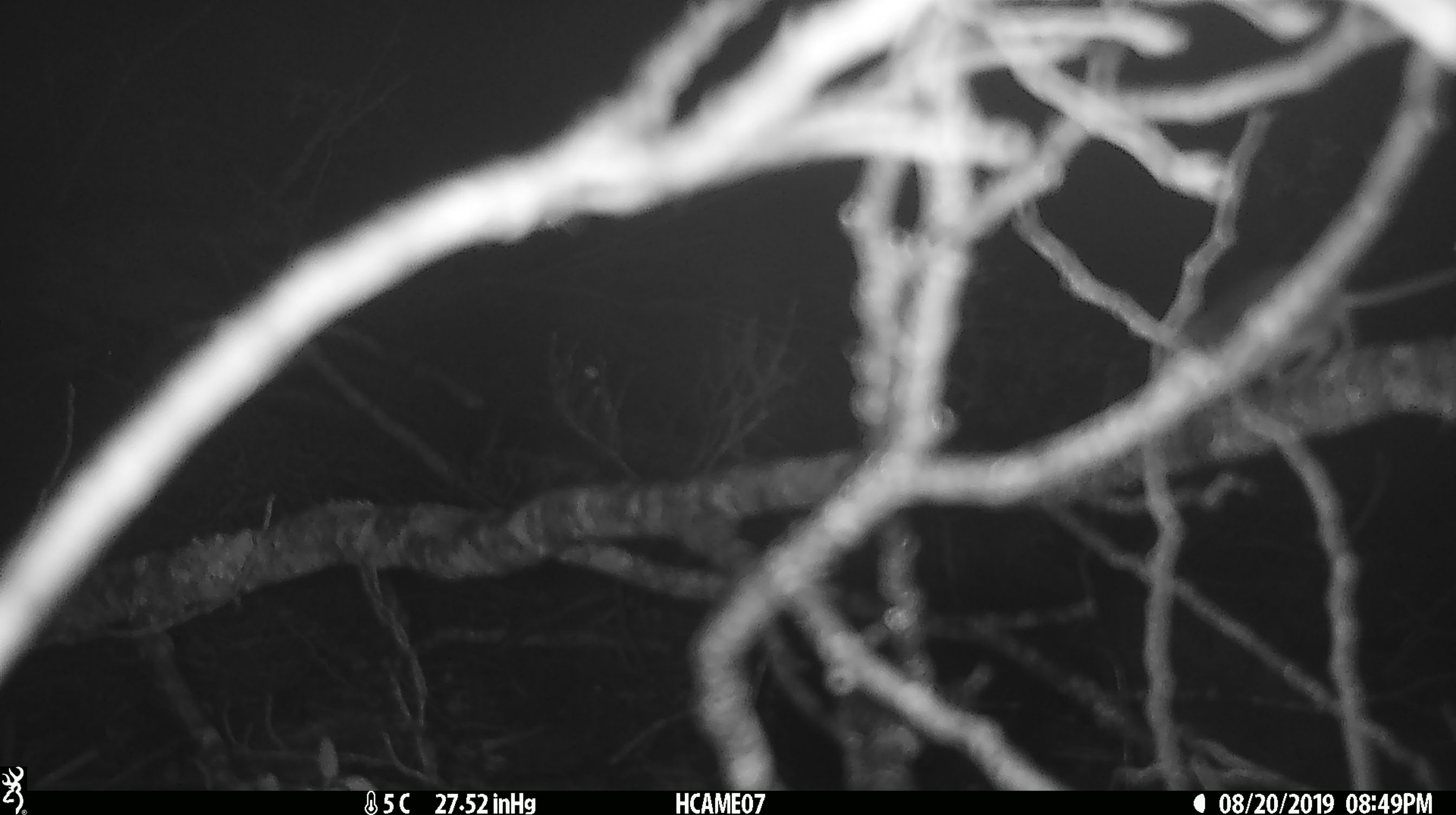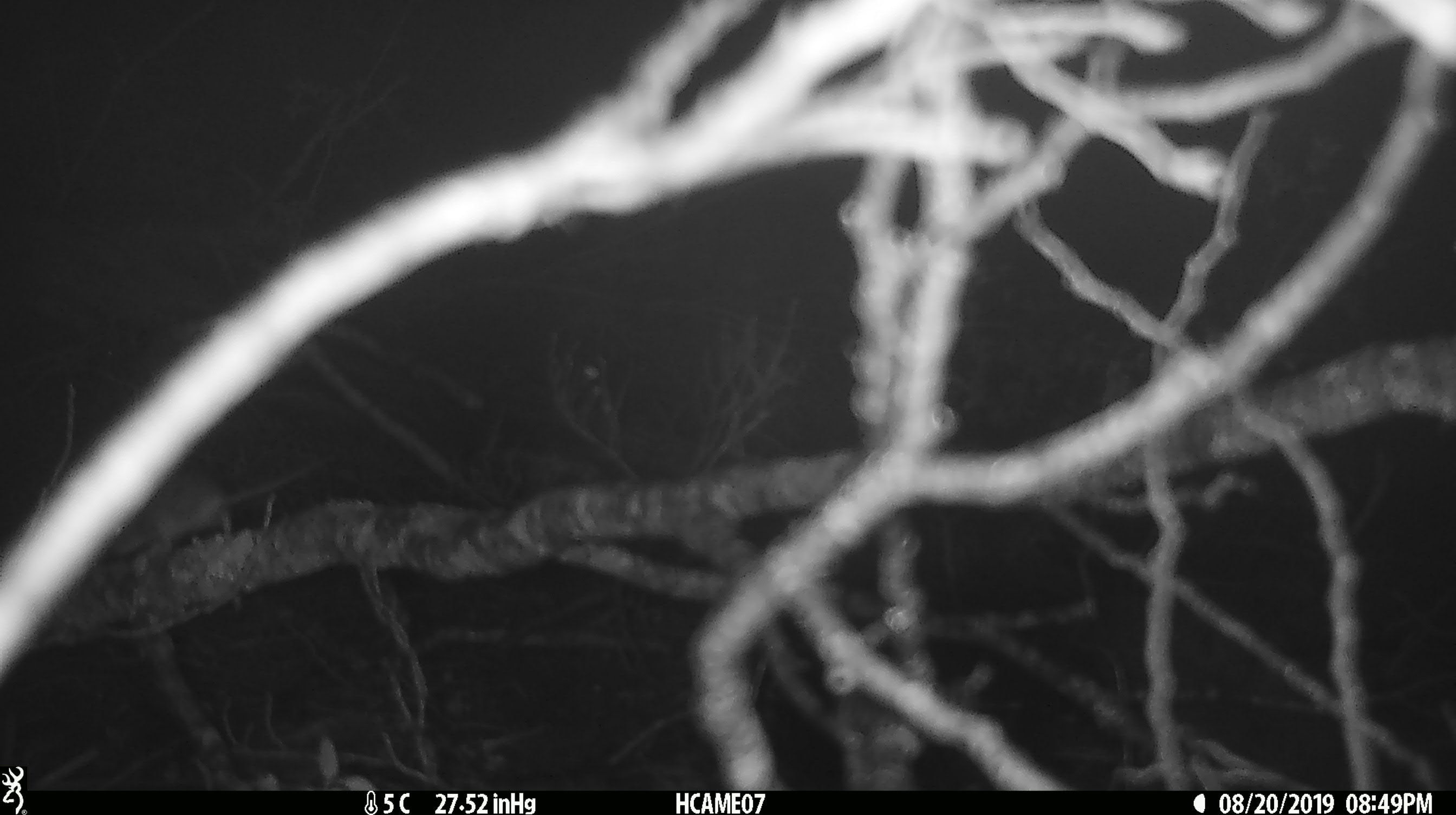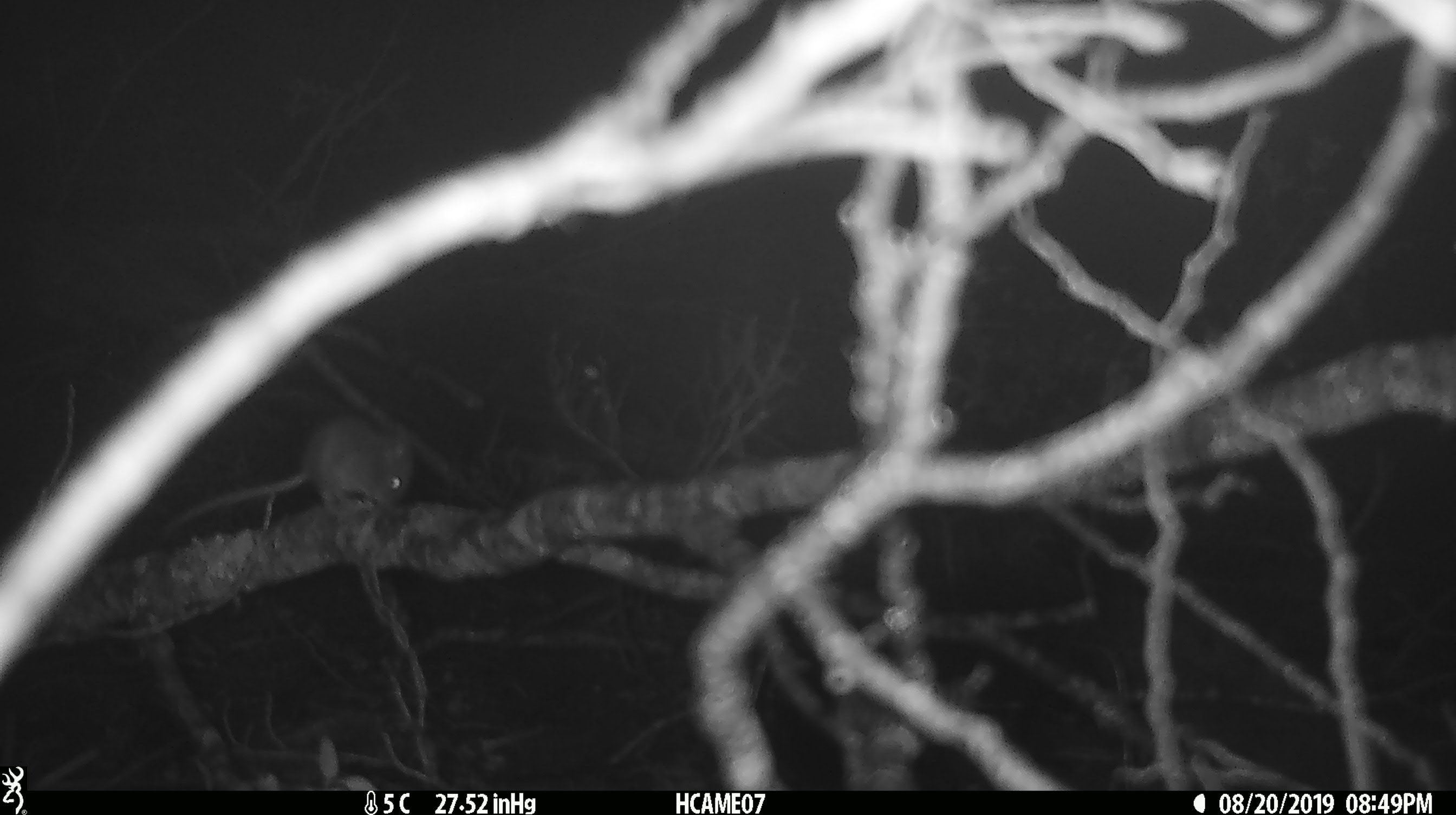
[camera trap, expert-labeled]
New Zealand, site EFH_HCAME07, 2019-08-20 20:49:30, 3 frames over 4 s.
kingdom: Animalia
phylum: Chordata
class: Mammalia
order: Rodentia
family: Muridae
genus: Mus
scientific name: Mus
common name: mouse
Mouse (Mus).